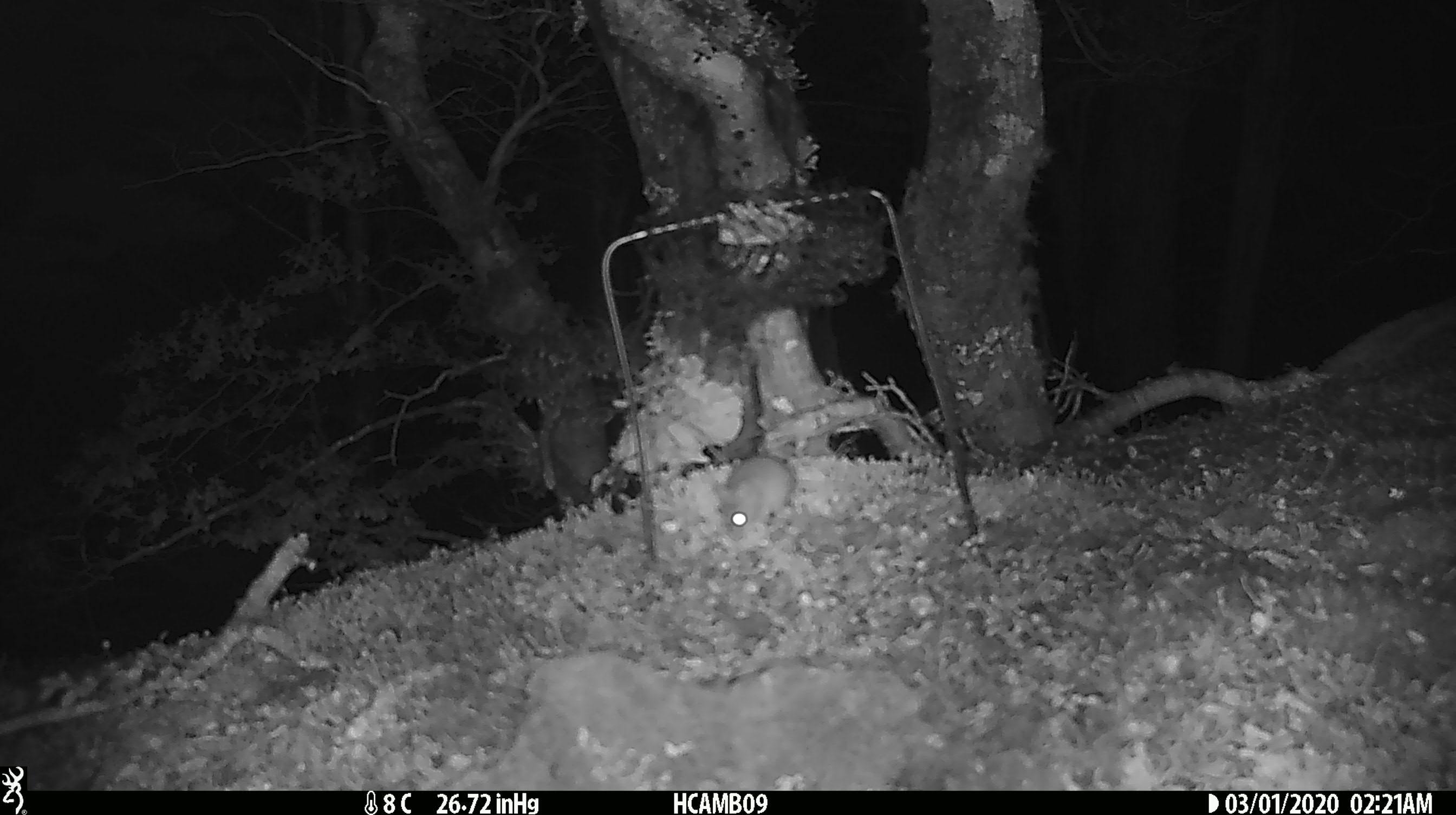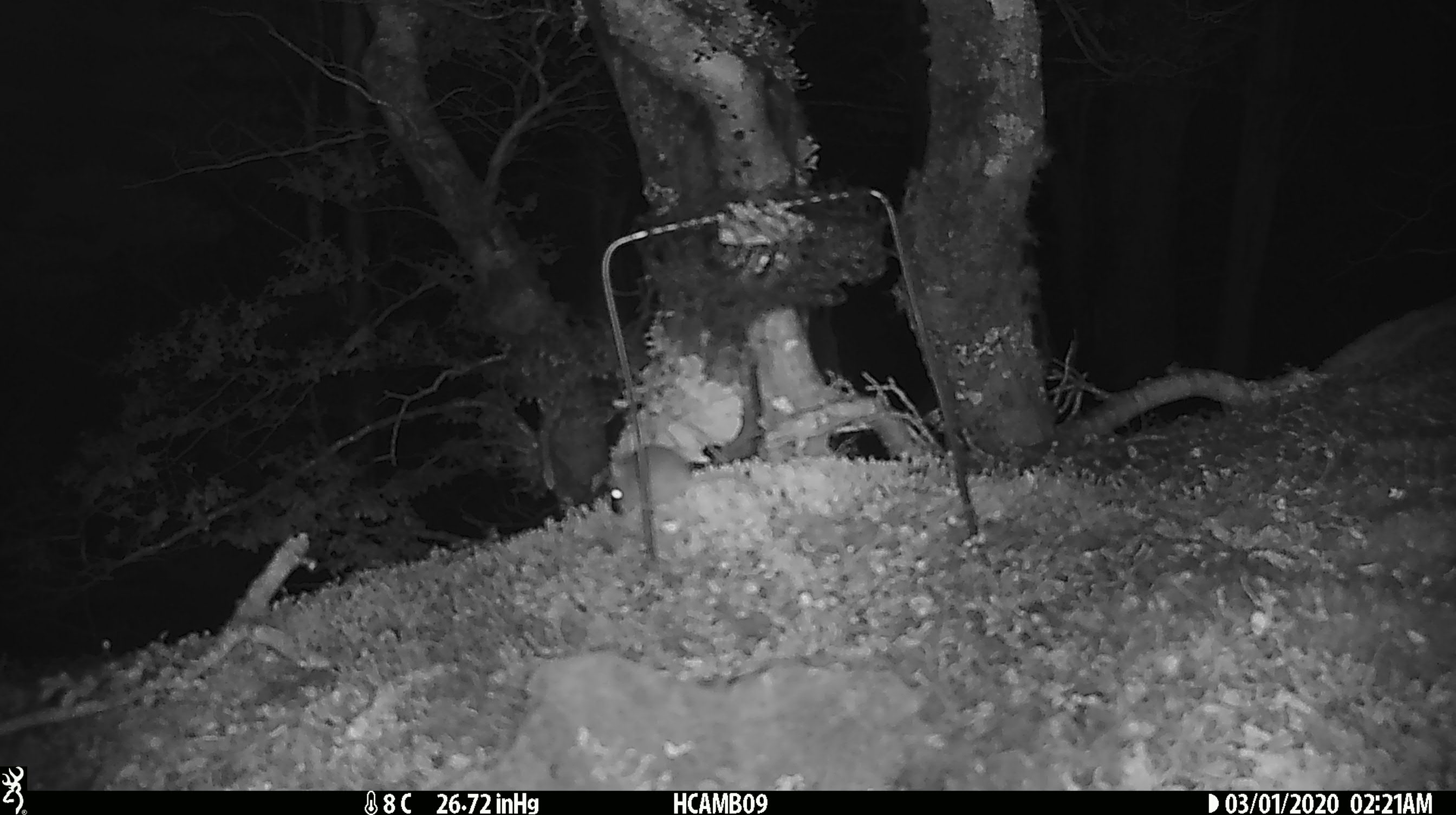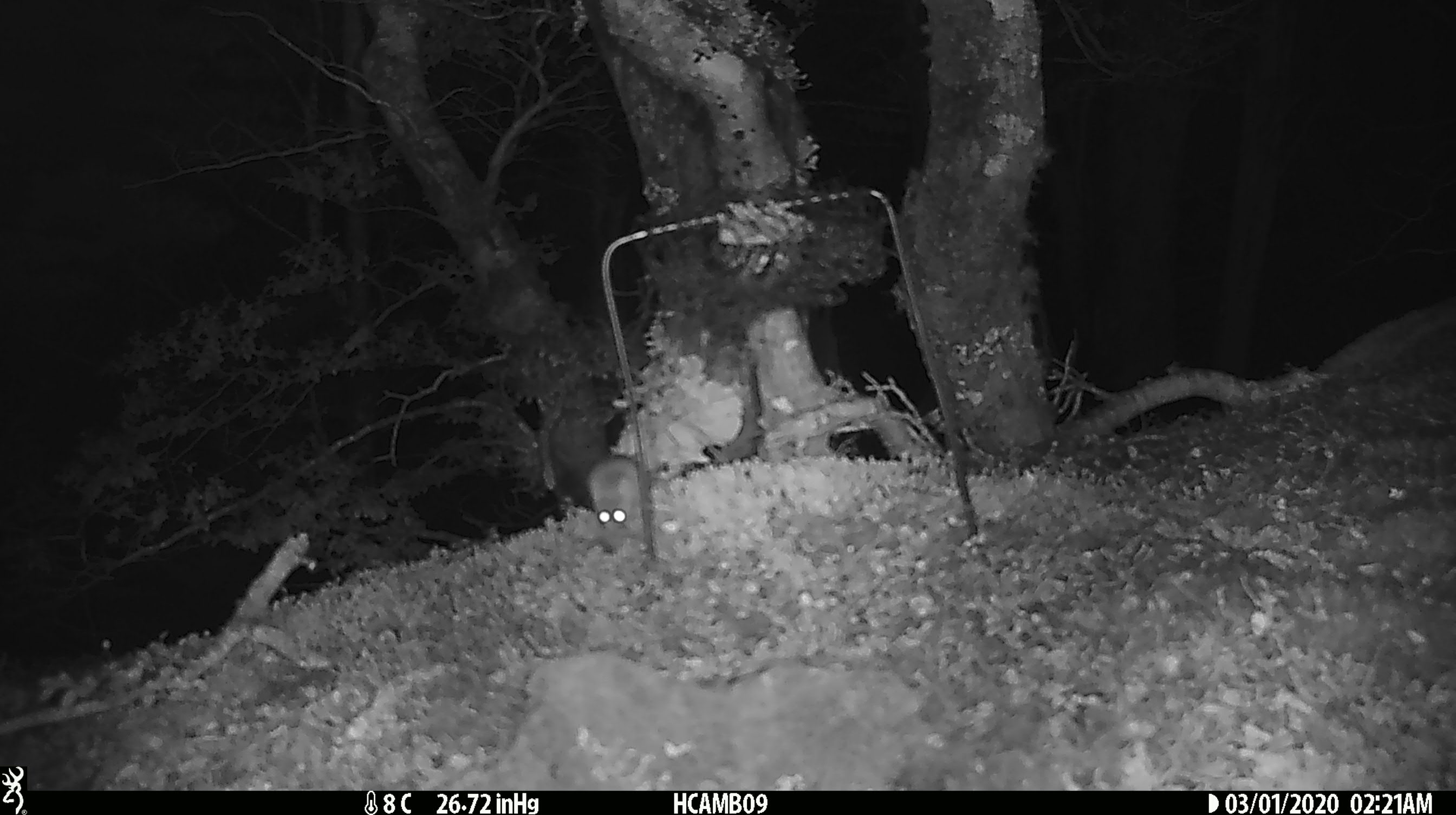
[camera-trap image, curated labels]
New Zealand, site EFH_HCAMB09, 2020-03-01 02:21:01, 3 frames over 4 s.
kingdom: Animalia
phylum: Chordata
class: Mammalia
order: Rodentia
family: Muridae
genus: Mus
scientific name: Mus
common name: mouse